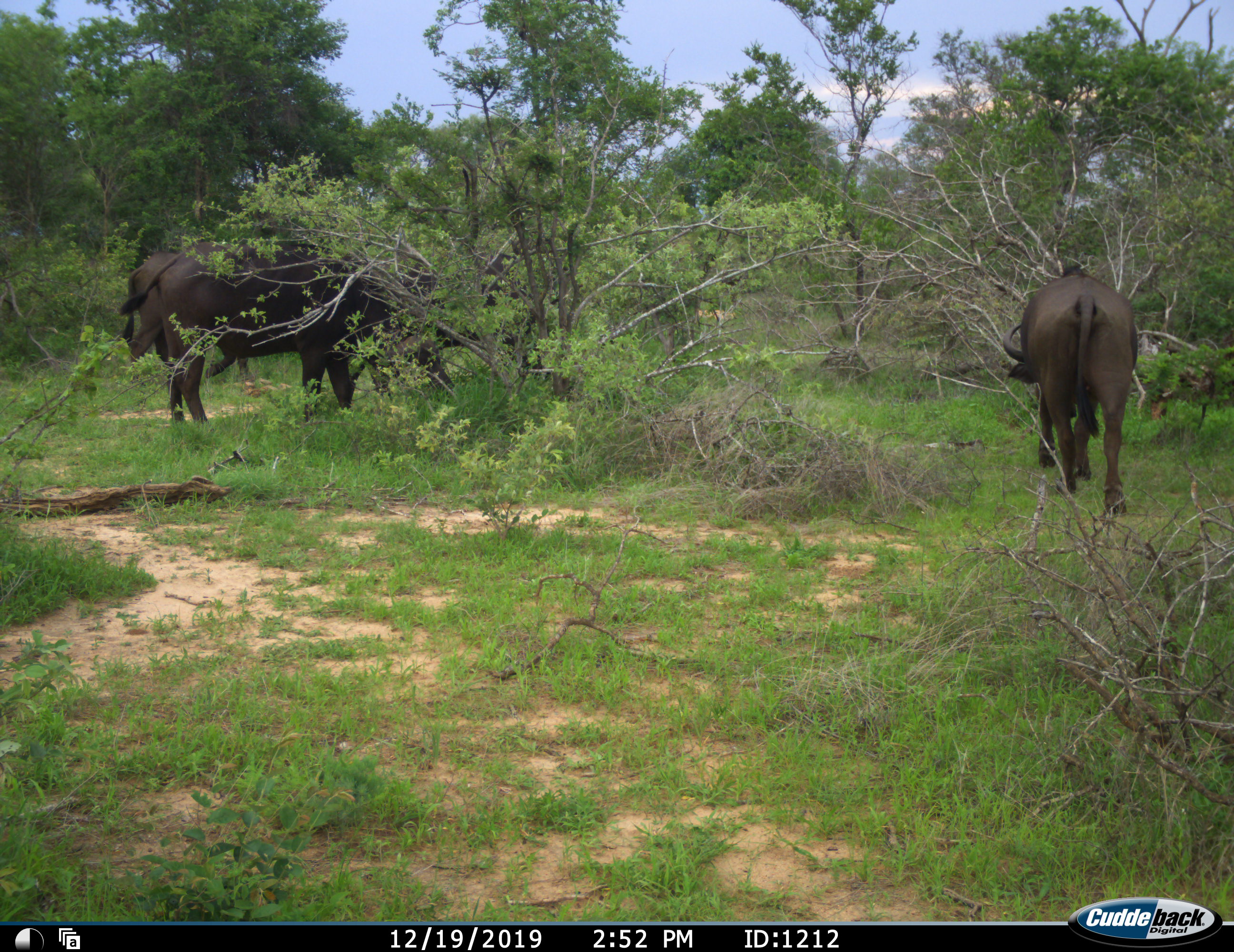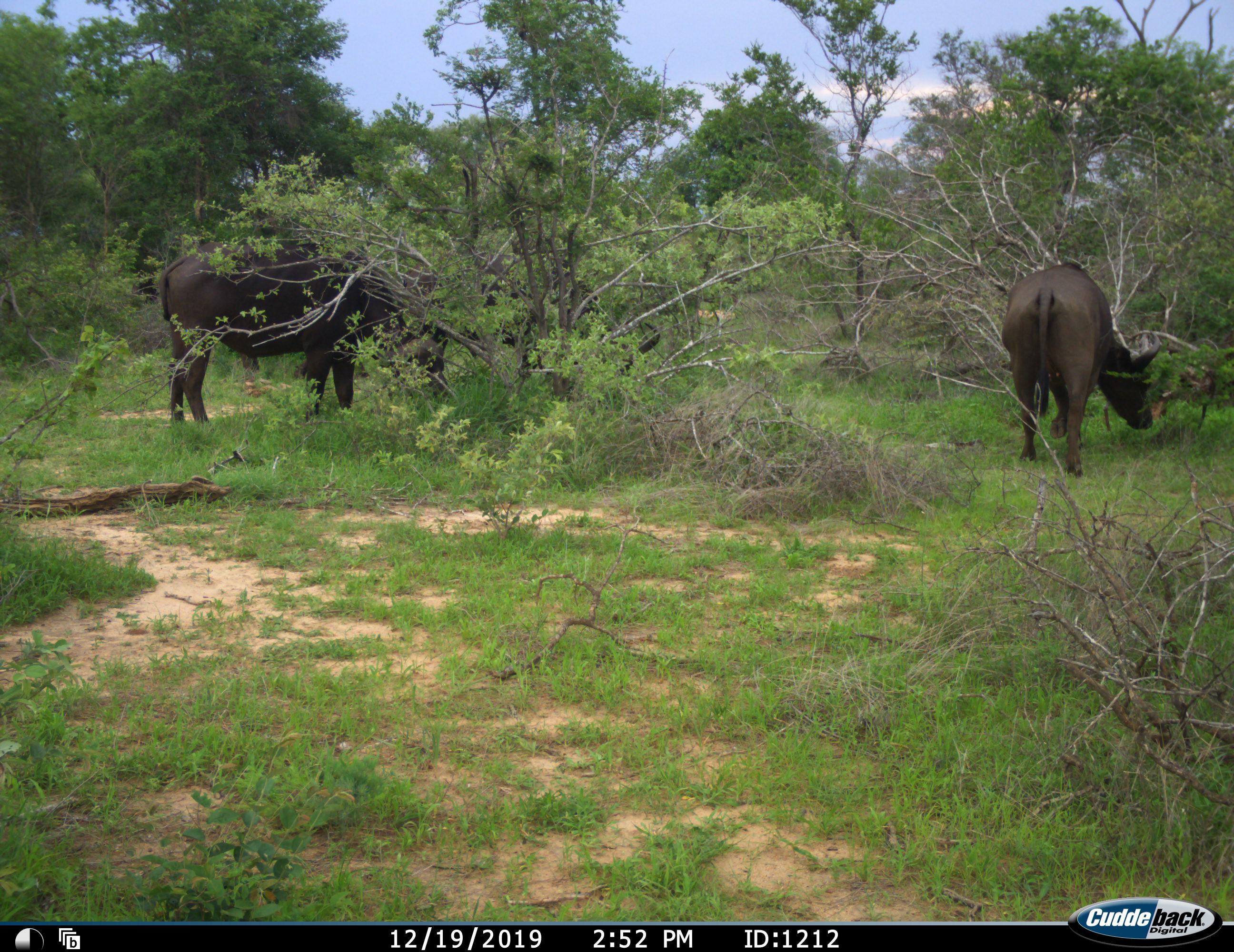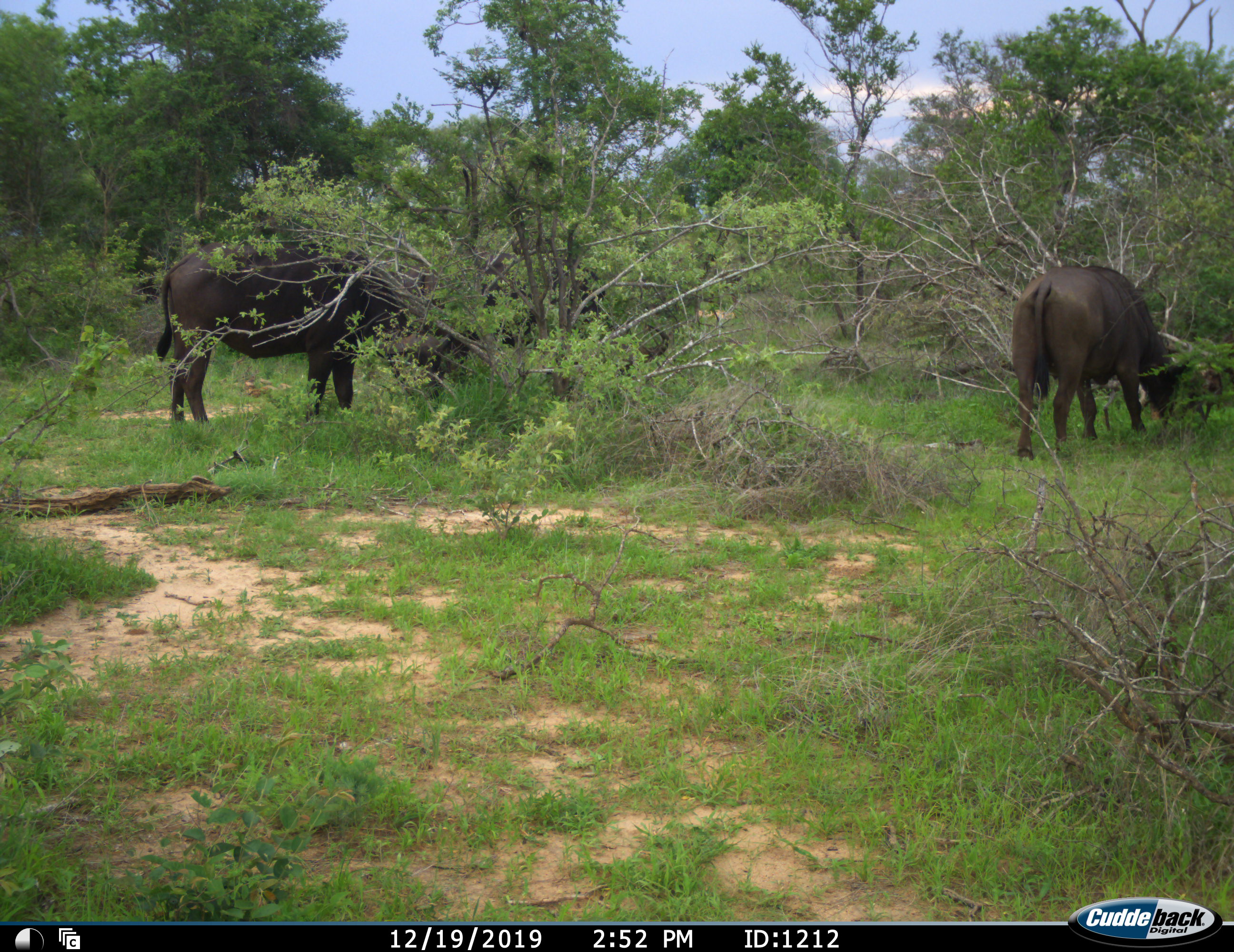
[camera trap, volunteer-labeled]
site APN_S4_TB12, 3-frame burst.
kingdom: Animalia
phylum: Chordata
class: Mammalia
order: Artiodactyla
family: Bovidae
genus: Syncerus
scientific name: Syncerus caffer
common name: african buffalo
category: buffalo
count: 3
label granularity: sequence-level